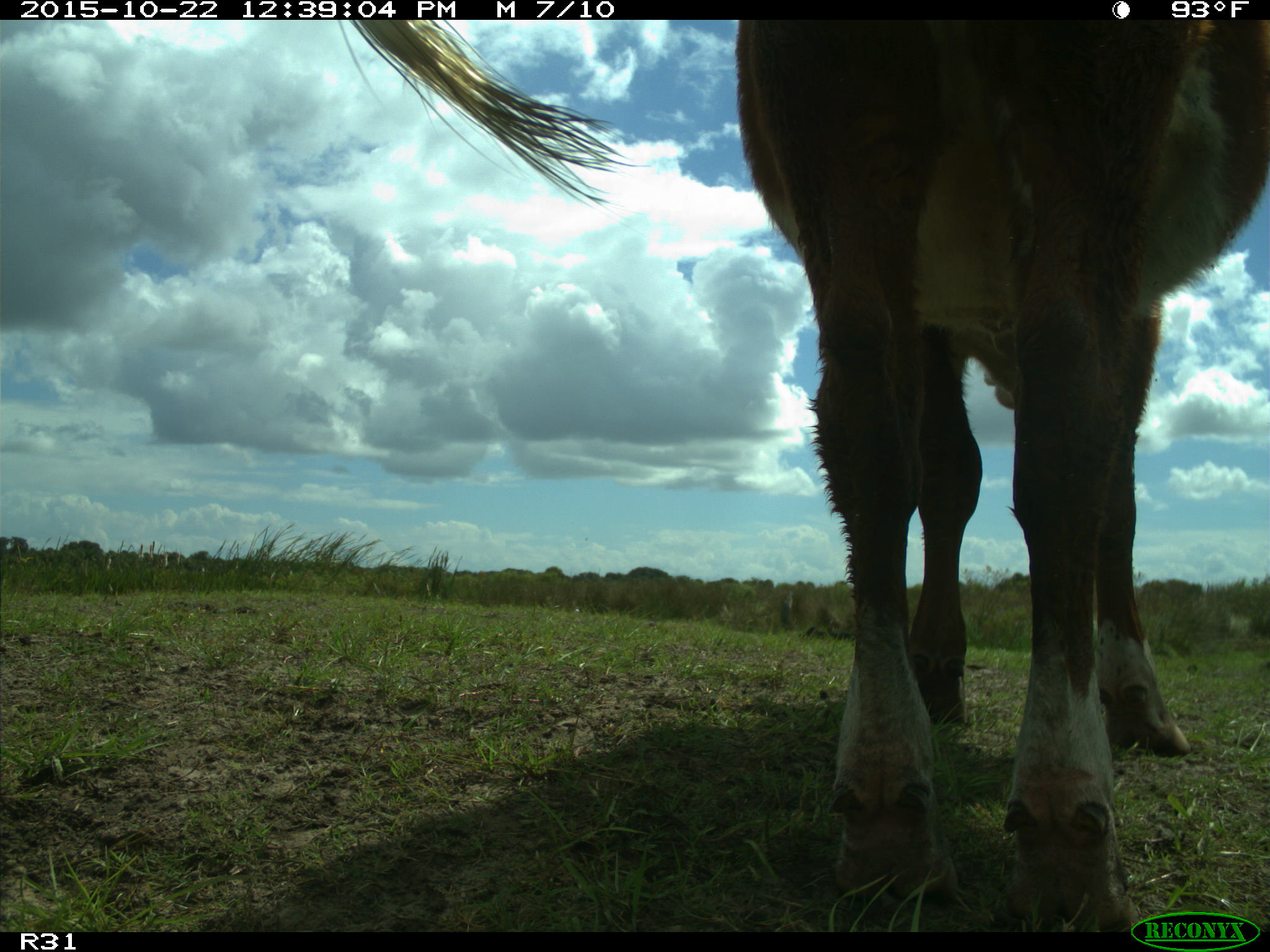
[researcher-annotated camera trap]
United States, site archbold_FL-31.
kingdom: Animalia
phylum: Chordata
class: Mammalia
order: Artiodactyla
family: Bovidae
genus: Bos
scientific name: Bos taurus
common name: domestic cow